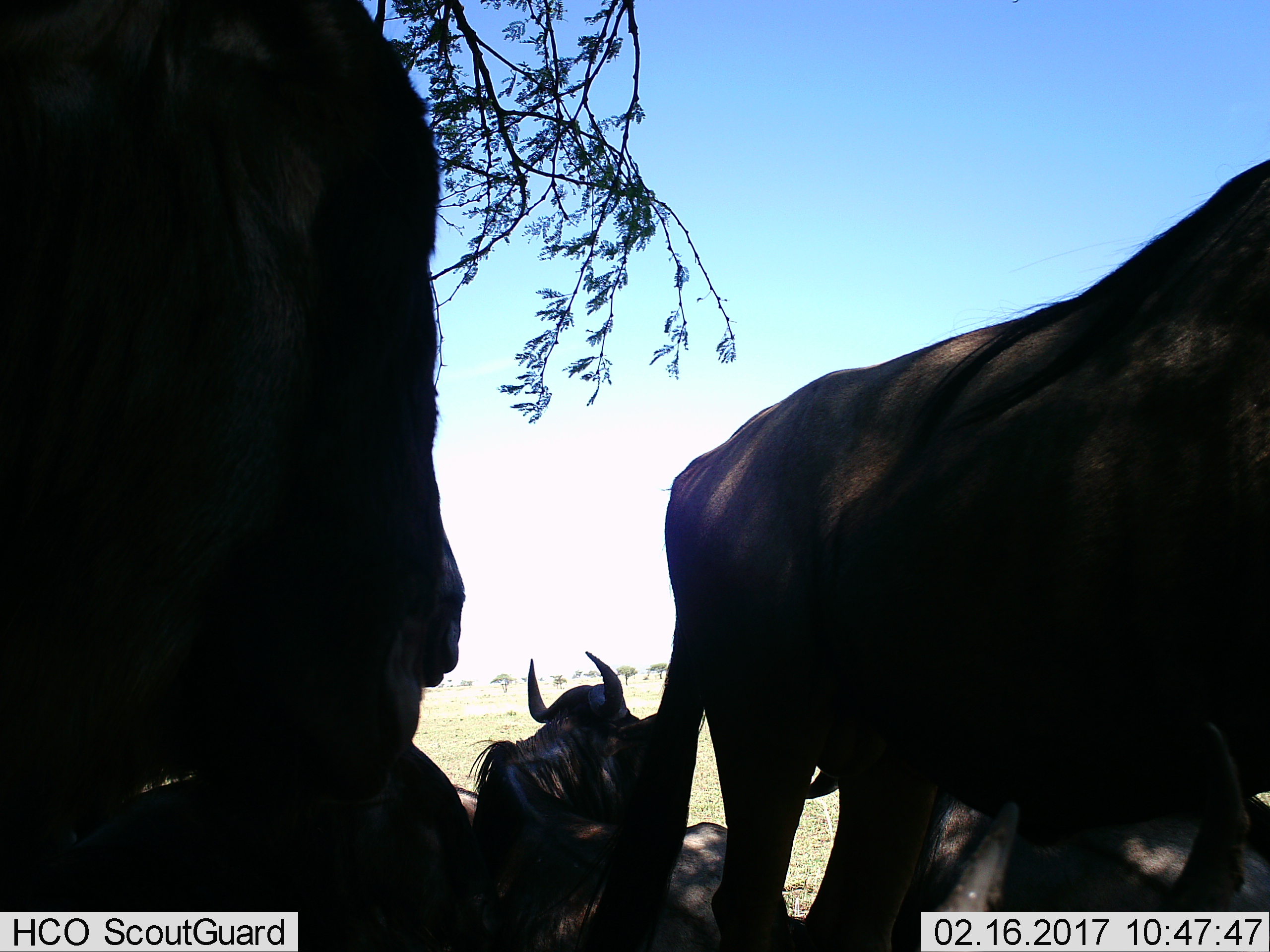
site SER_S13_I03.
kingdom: Animalia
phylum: Chordata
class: Mammalia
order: Artiodactyla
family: Bovidae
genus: Connochaetes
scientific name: Connochaetes taurinus taurinus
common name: blue wildebeest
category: wildebeestblue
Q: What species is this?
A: Wildebeestblue (blue wildebeest) (Connochaetes taurinus taurinus).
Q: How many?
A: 5.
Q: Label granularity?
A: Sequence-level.